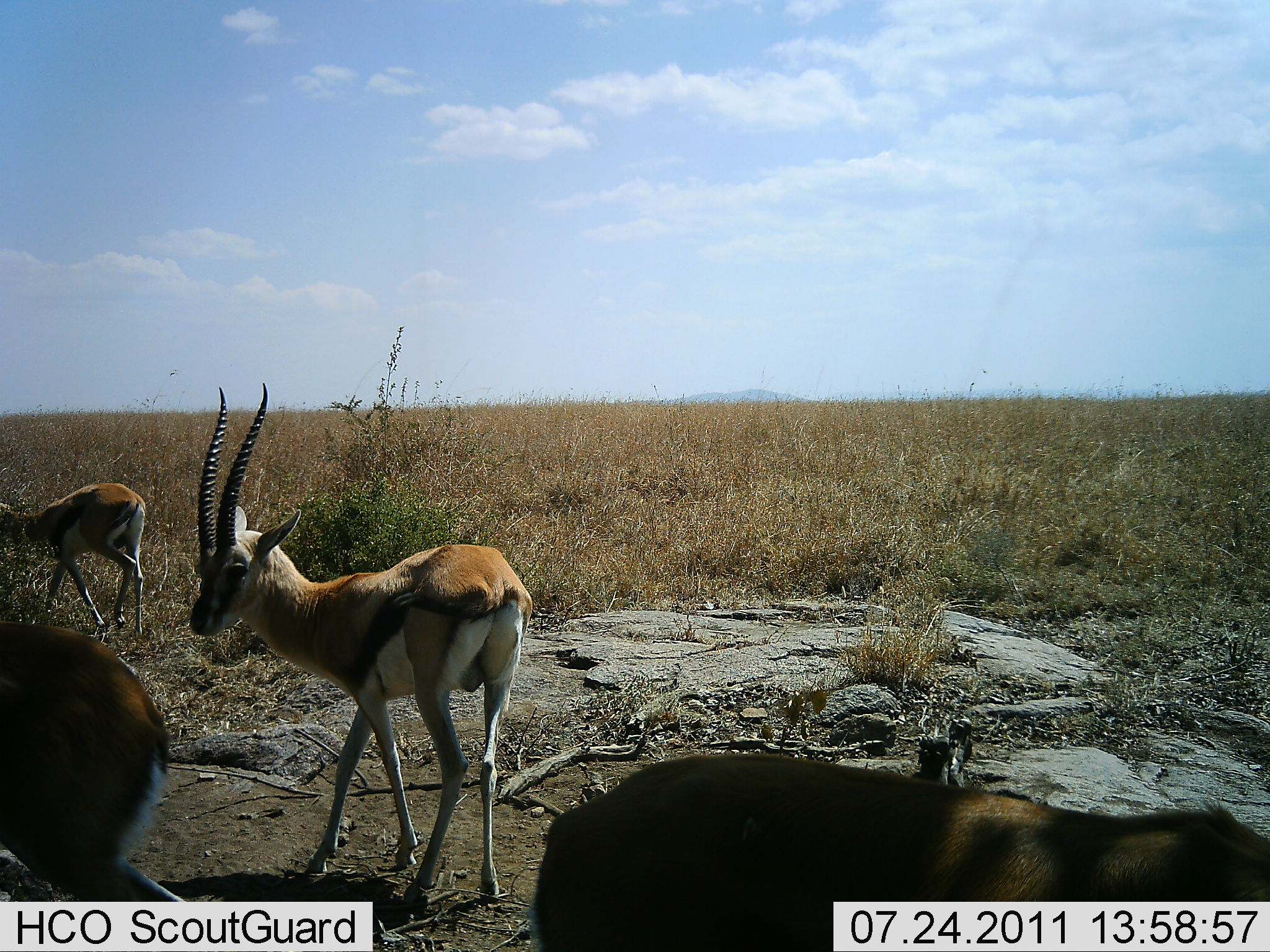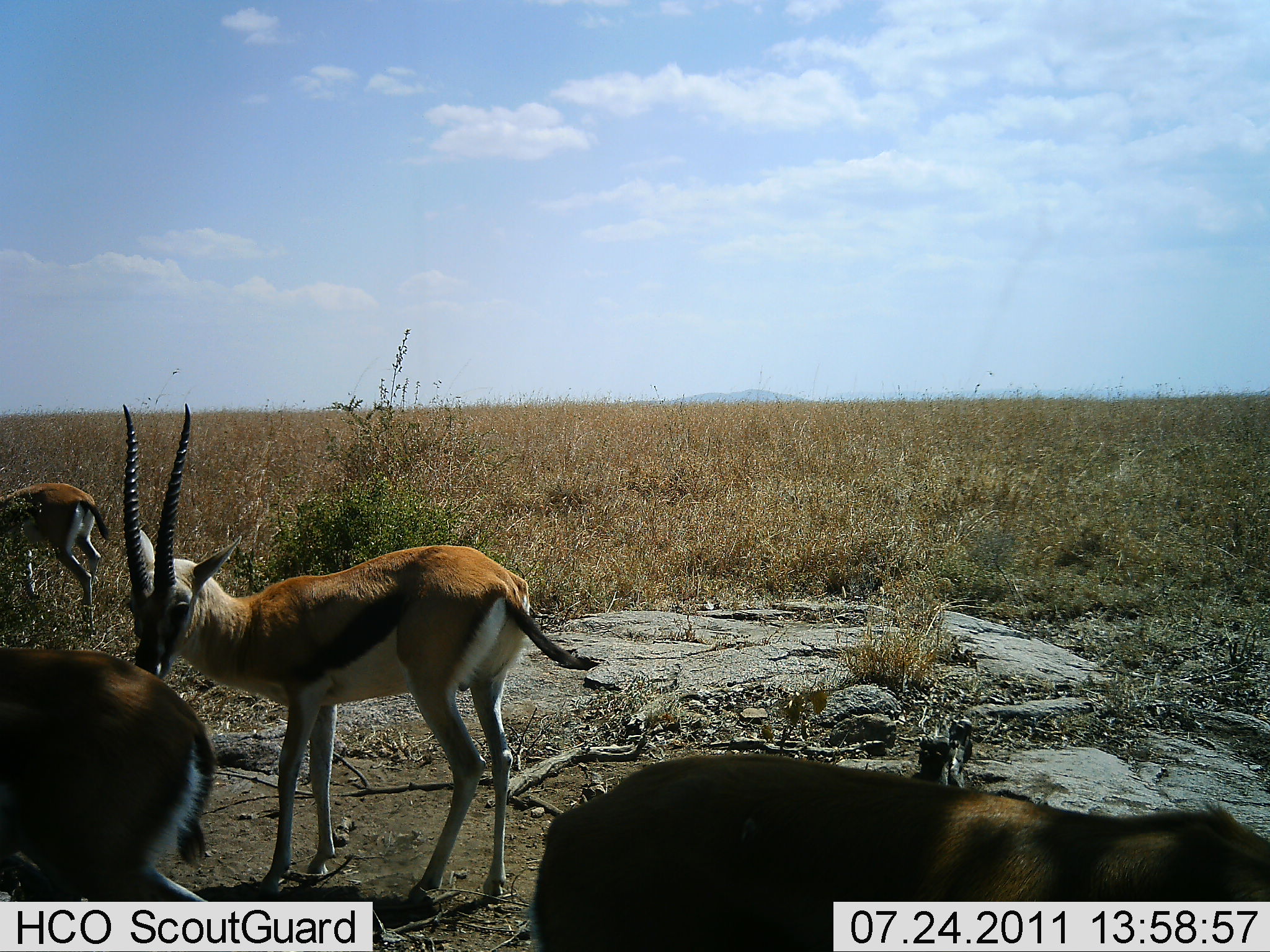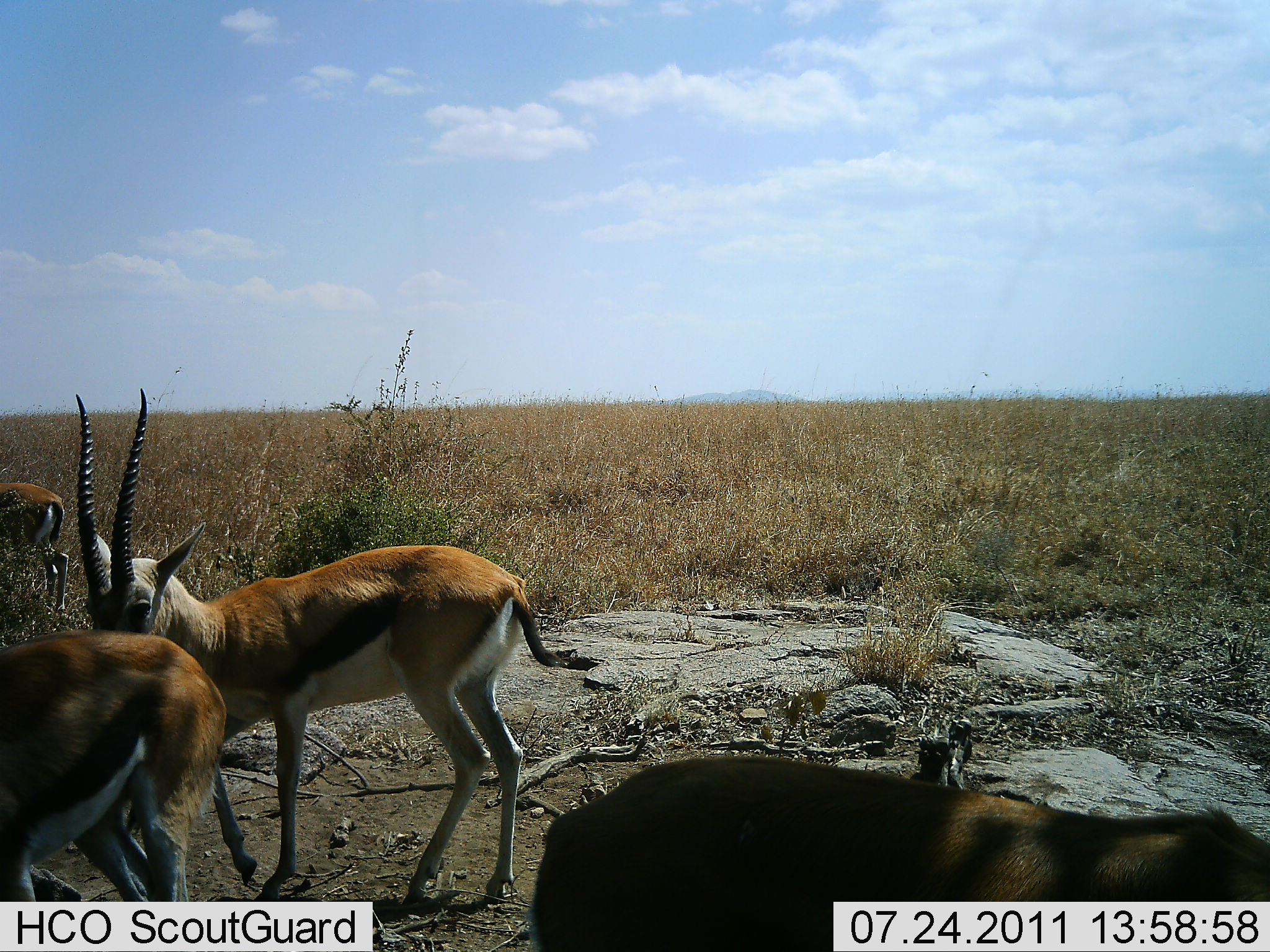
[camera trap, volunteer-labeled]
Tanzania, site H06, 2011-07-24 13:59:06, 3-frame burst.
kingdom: Animalia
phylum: Chordata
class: Mammalia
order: Artiodactyla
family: Bovidae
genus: Eudorcas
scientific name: Eudorcas thomsonii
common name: thomson's gazelle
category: gazellethomsons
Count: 4.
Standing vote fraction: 64%.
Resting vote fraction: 9%.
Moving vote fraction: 73%.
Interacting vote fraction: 0%.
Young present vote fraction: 0%.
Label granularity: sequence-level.